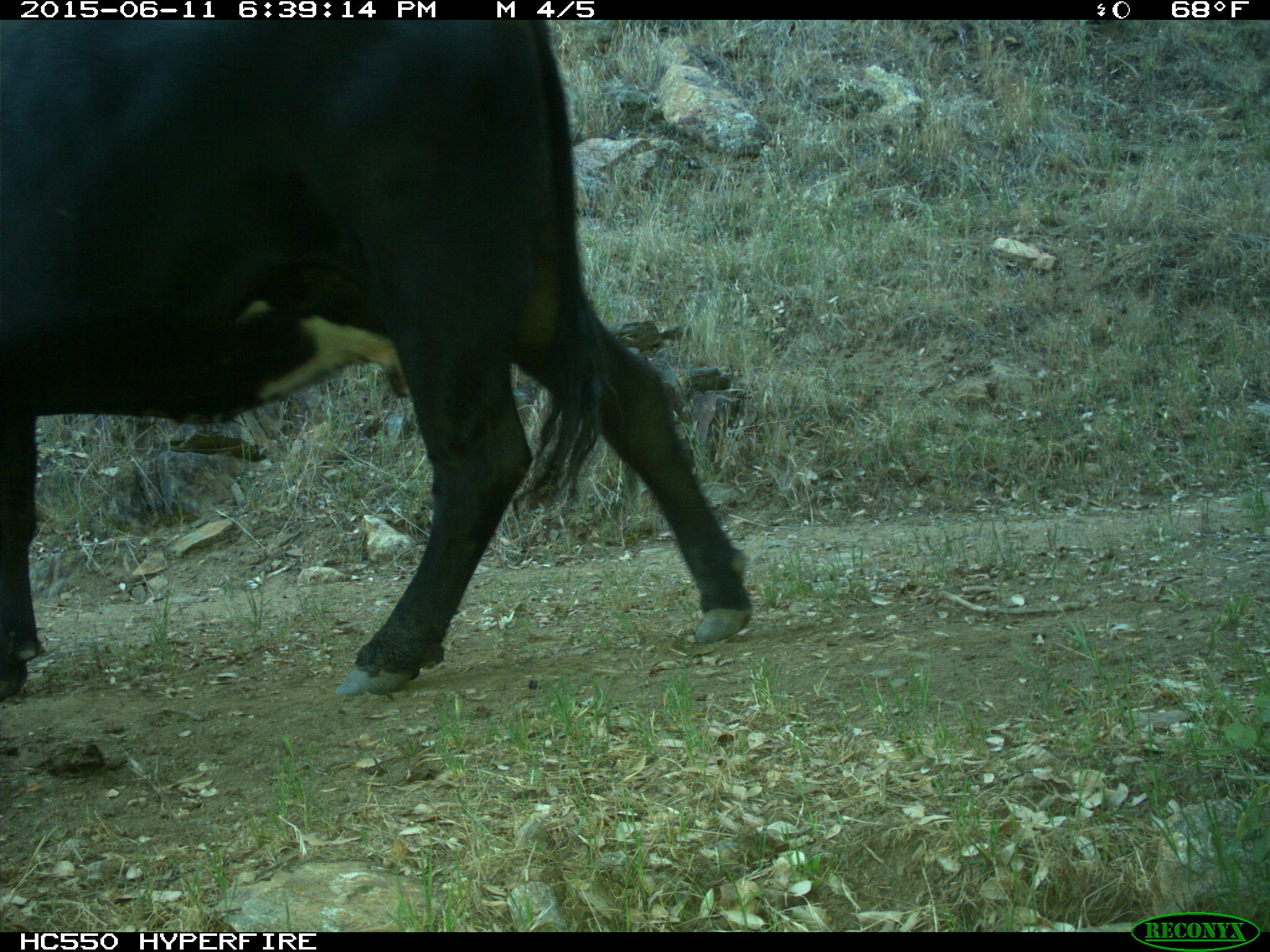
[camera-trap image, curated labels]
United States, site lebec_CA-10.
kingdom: Animalia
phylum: Chordata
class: Mammalia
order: Artiodactyla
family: Bovidae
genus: Bos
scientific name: Bos taurus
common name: domestic cow